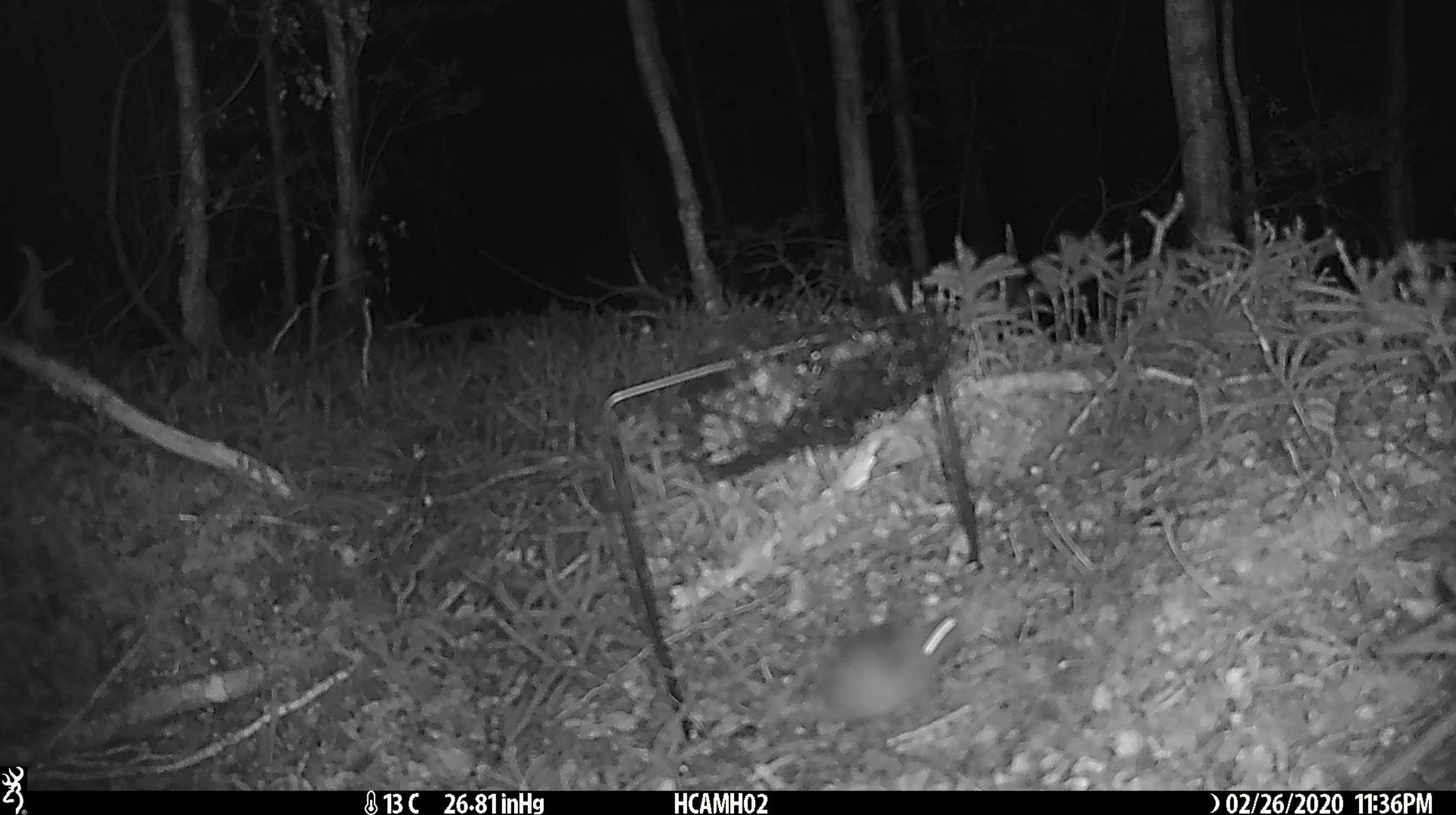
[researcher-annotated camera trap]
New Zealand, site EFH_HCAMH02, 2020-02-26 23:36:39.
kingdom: Animalia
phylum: Chordata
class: Mammalia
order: Rodentia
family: Muridae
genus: Mus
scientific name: Mus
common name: mouse